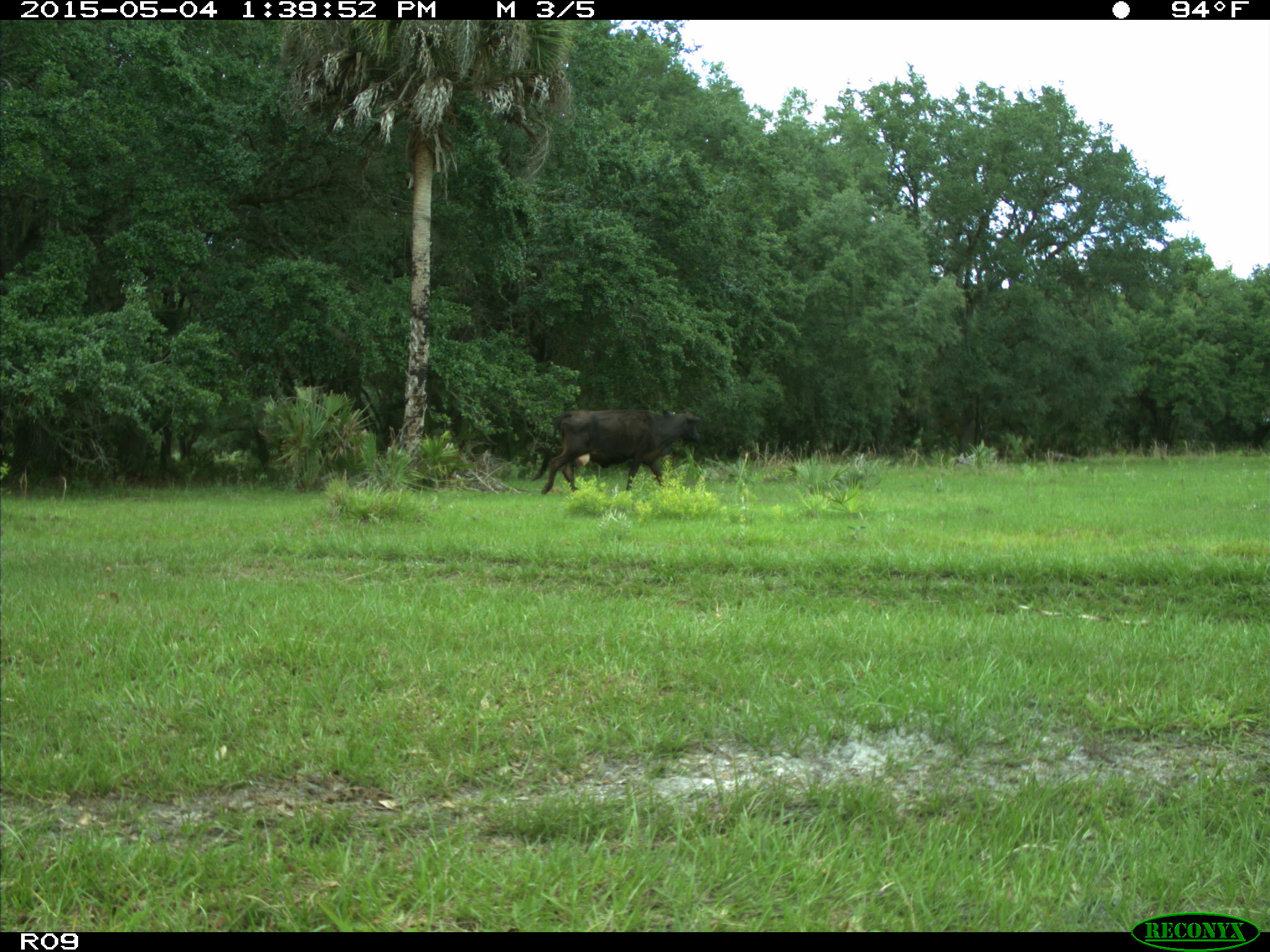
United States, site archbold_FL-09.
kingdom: Animalia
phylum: Chordata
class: Mammalia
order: Artiodactyla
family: Bovidae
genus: Bos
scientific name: Bos taurus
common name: domestic cow